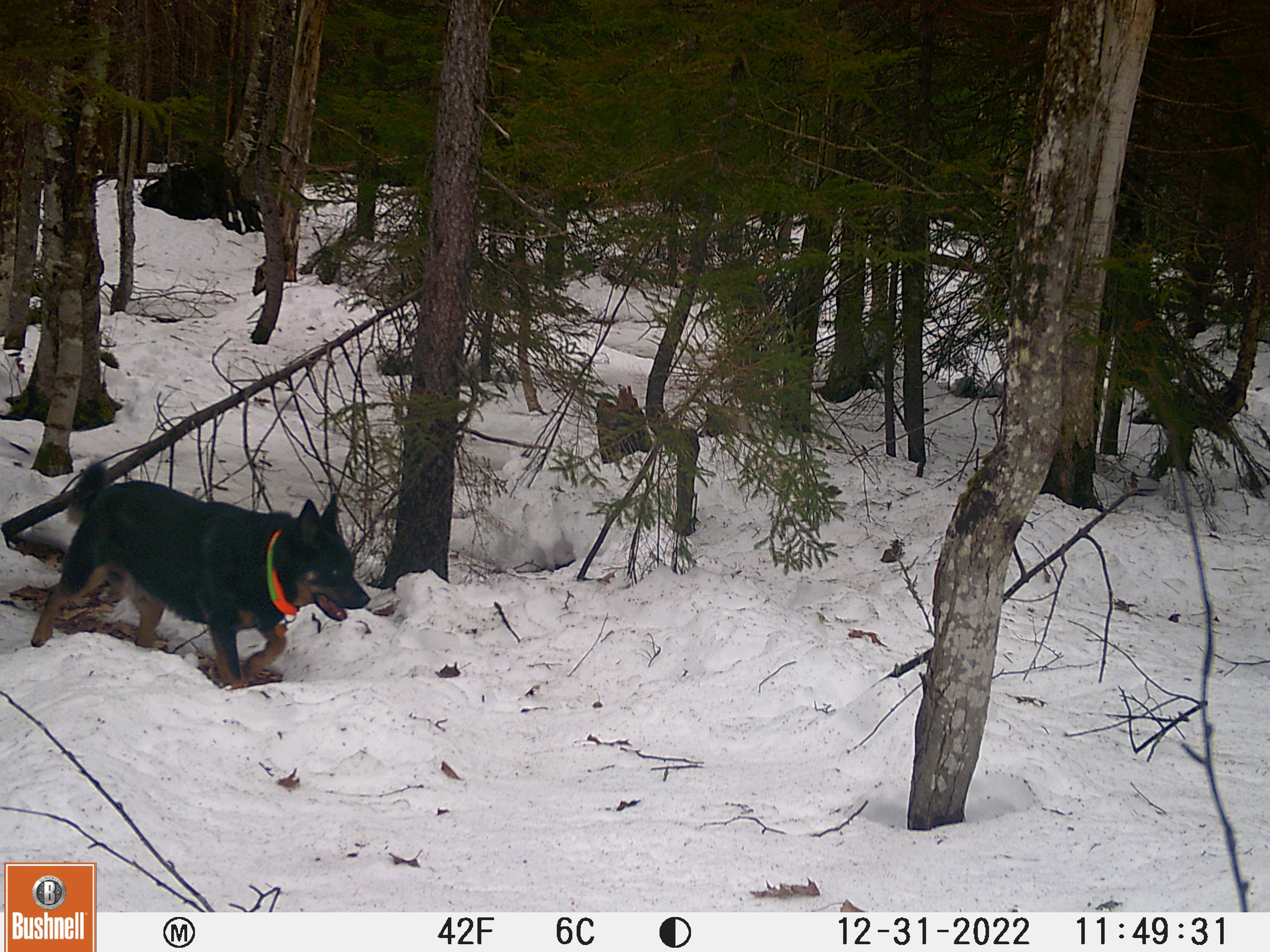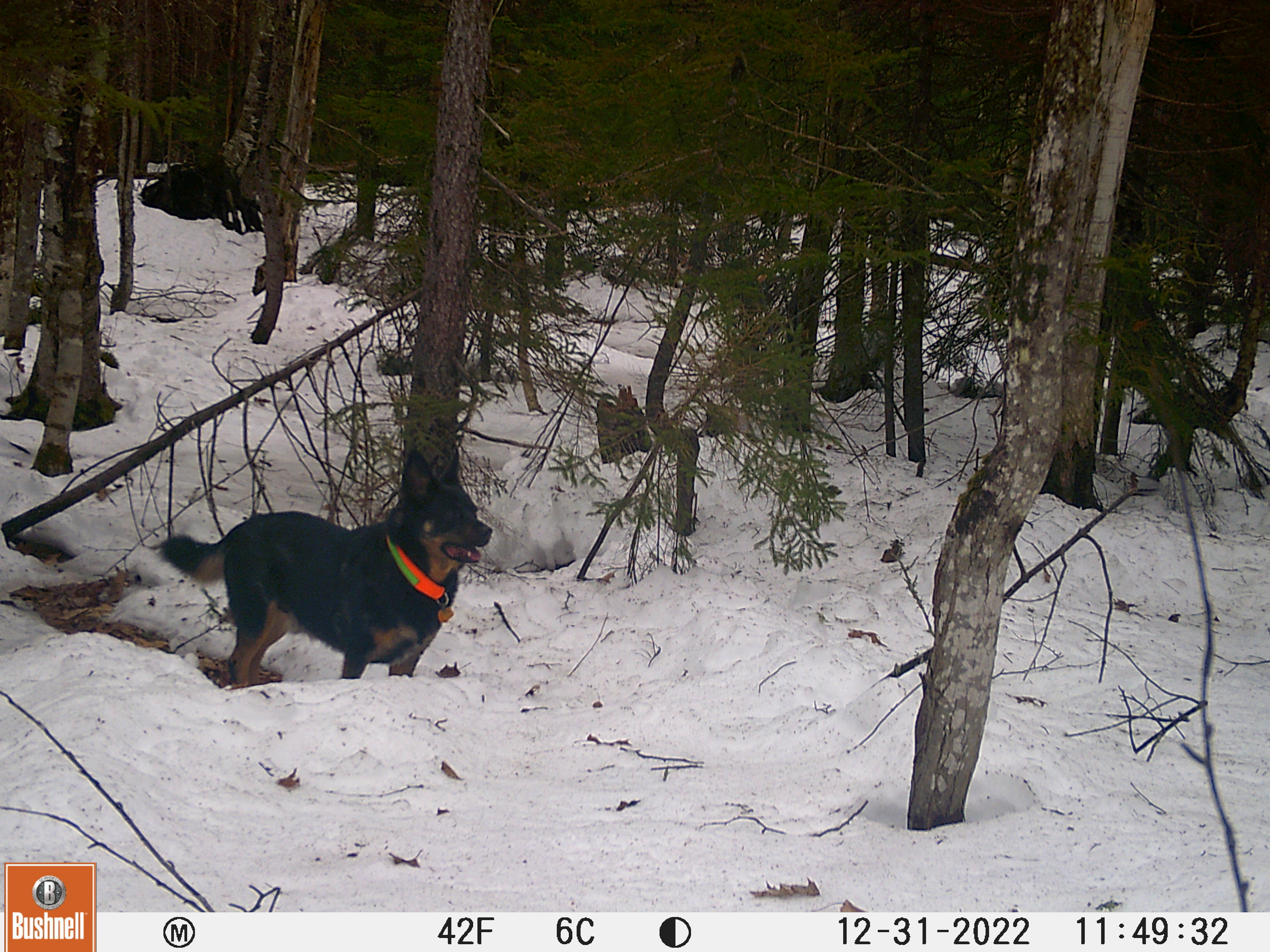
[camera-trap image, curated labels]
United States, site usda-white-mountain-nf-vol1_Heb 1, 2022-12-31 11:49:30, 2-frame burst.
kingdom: Animalia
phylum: Chordata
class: Mammalia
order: Carnivora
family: Canidae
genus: Canis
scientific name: Canis familiaris familiaris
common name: domestic dog